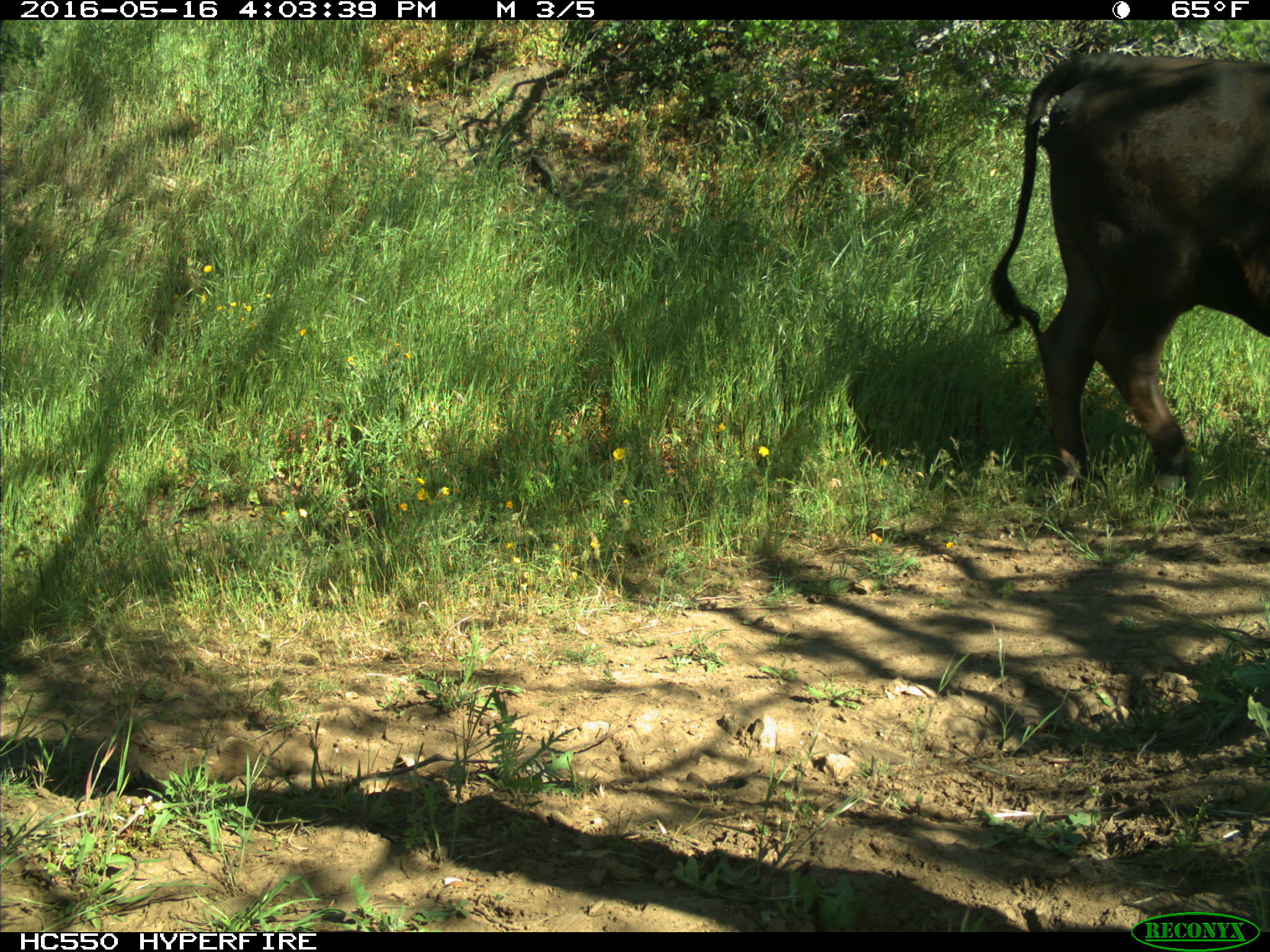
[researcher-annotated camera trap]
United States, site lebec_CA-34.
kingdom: Animalia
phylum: Chordata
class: Mammalia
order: Artiodactyla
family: Bovidae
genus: Bos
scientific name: Bos taurus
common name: domestic cow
Bos taurus (domestic cow).